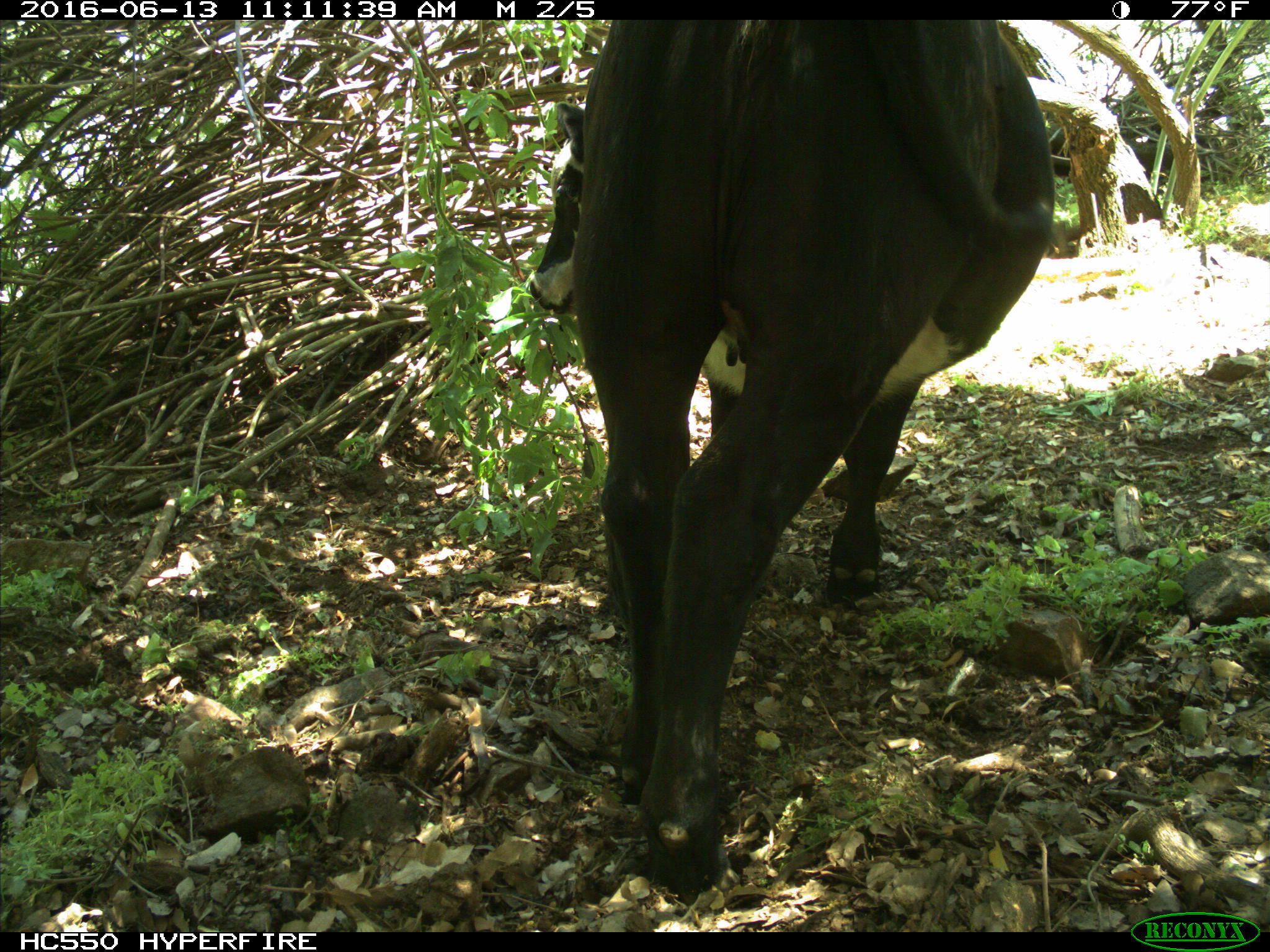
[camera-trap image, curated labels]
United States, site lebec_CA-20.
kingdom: Animalia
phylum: Chordata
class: Mammalia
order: Artiodactyla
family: Bovidae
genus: Bos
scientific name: Bos taurus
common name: domestic cow